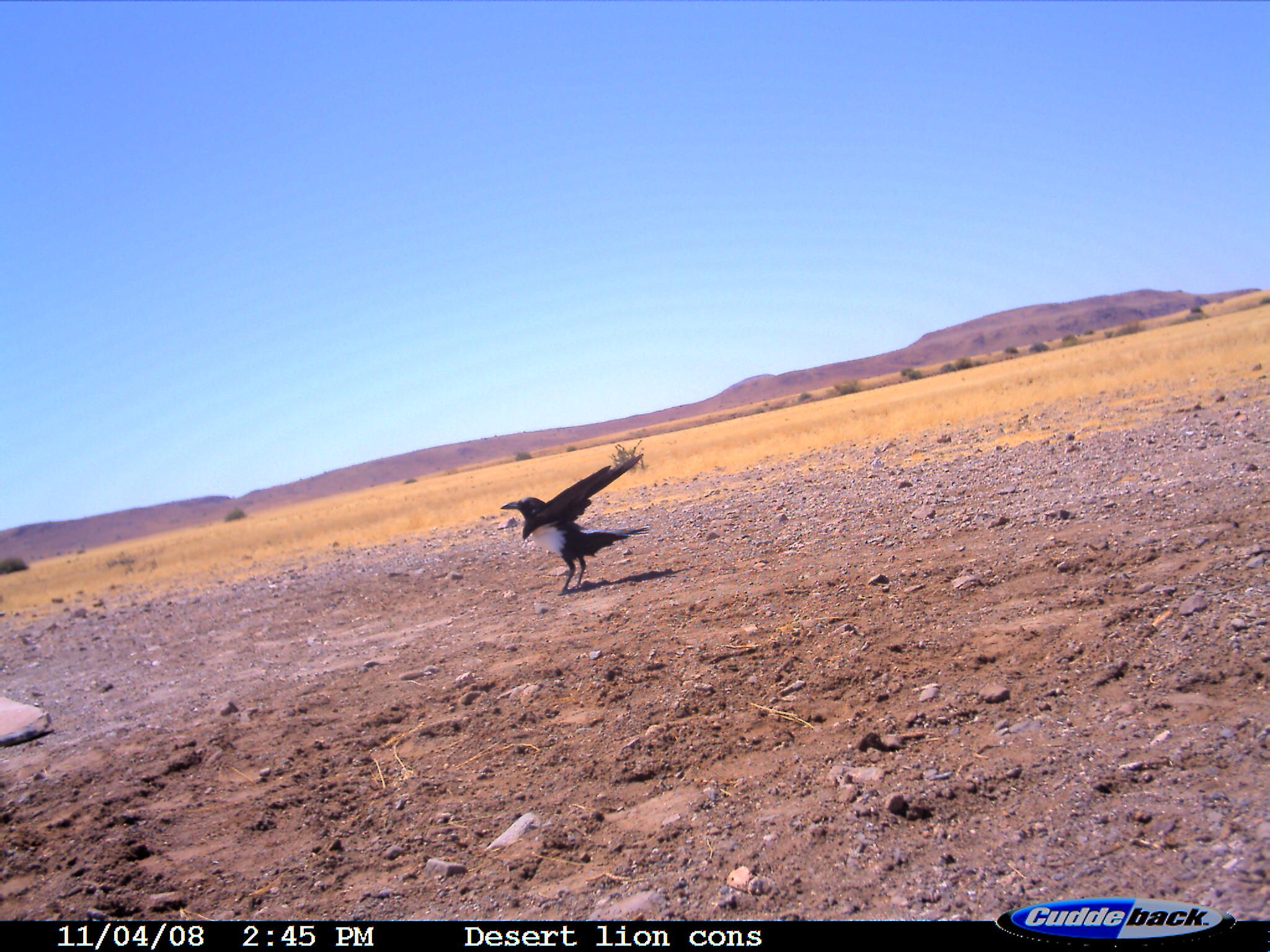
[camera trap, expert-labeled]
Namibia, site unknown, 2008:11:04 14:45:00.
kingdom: Animalia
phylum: Chordata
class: Aves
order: Passeriformes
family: Corvidae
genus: Corvus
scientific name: Corvus albus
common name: pied crow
Corvus albus (pied crow).